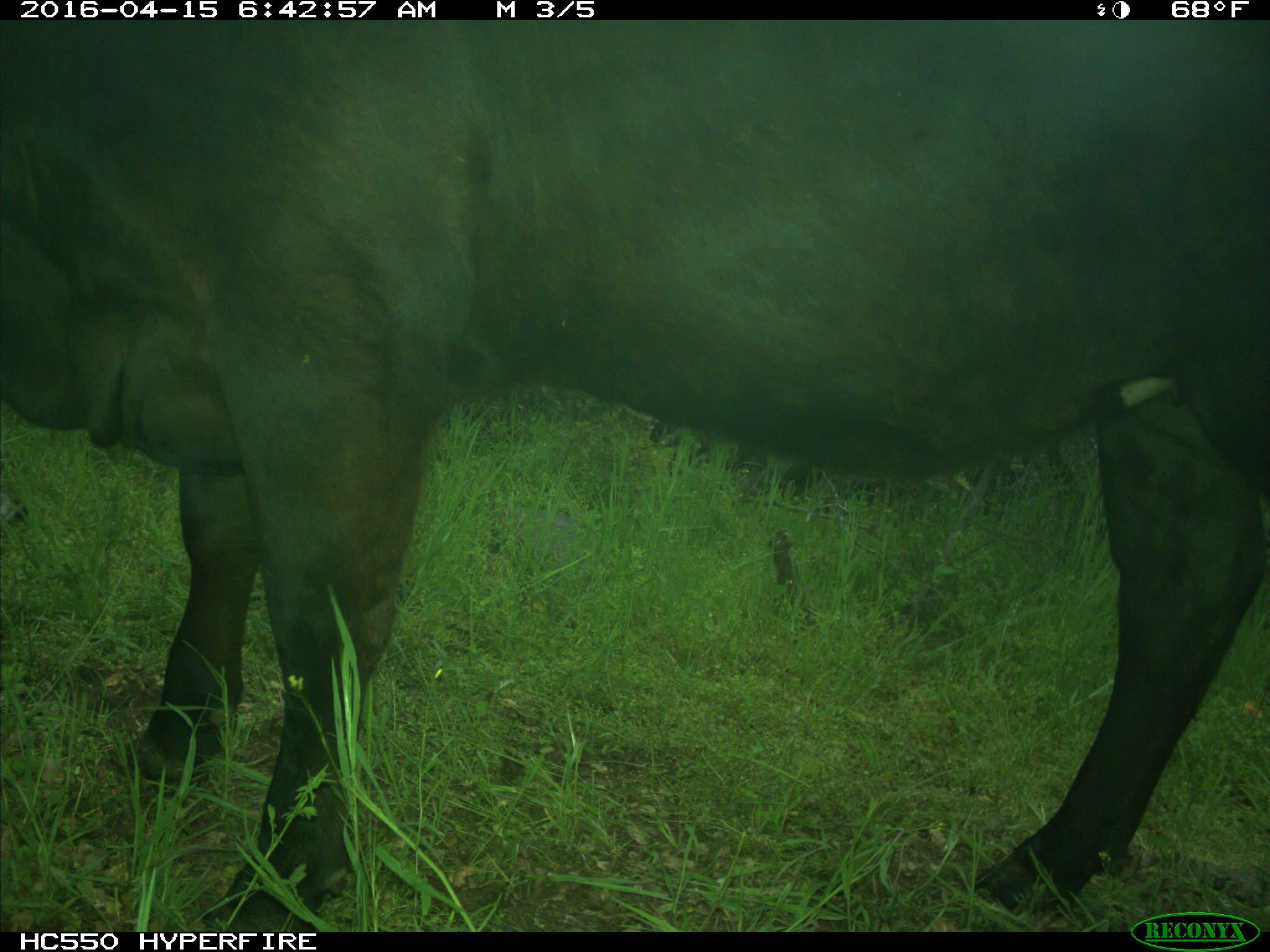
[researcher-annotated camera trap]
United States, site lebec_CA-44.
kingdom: Animalia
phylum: Chordata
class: Mammalia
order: Artiodactyla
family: Bovidae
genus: Bos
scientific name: Bos taurus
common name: domestic cow